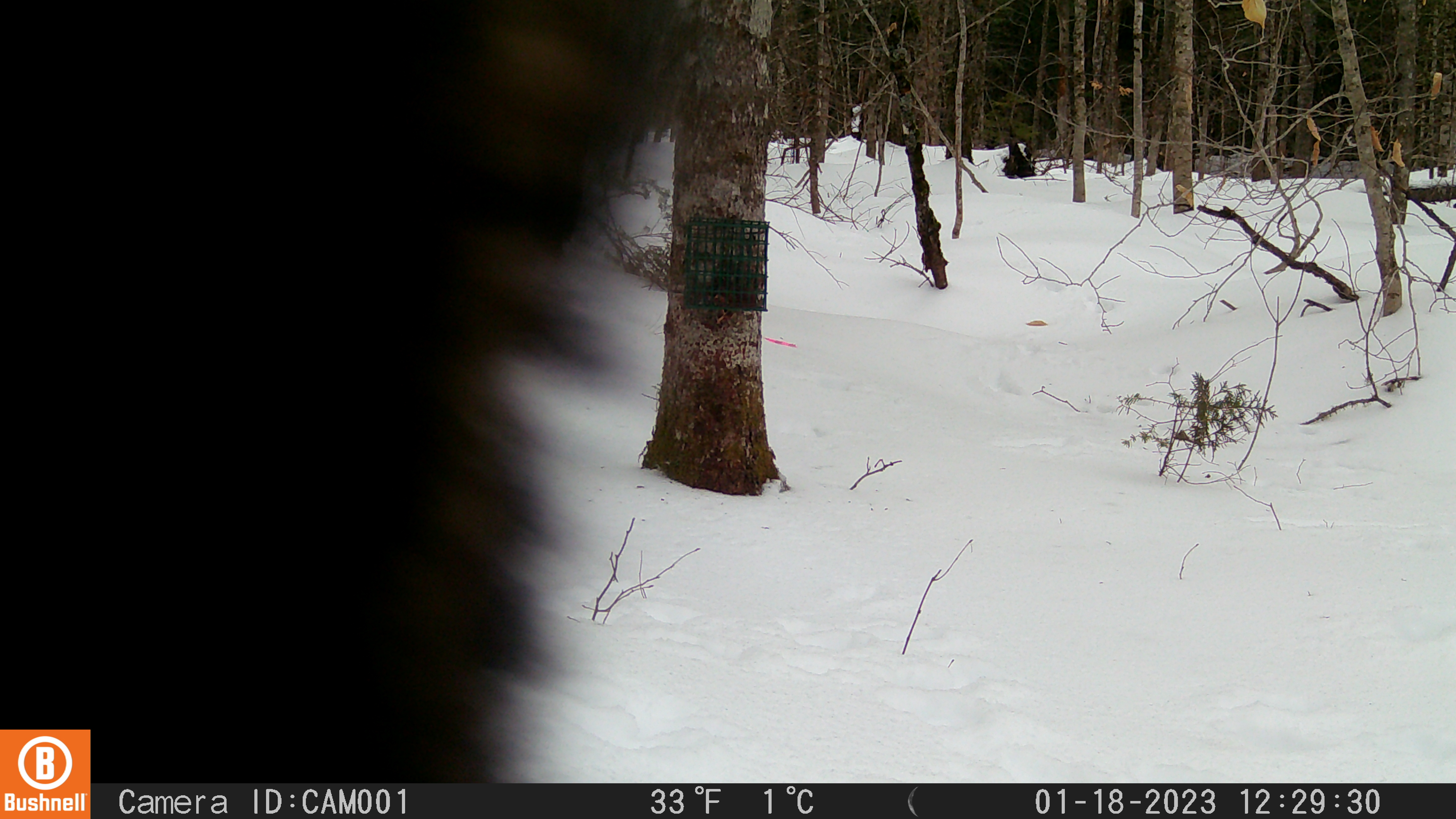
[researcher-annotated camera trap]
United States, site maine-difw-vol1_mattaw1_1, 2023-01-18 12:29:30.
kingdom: Animalia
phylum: Chordata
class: Mammalia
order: Carnivora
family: Mustelidae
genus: Pekania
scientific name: Pekania pennanti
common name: fisher